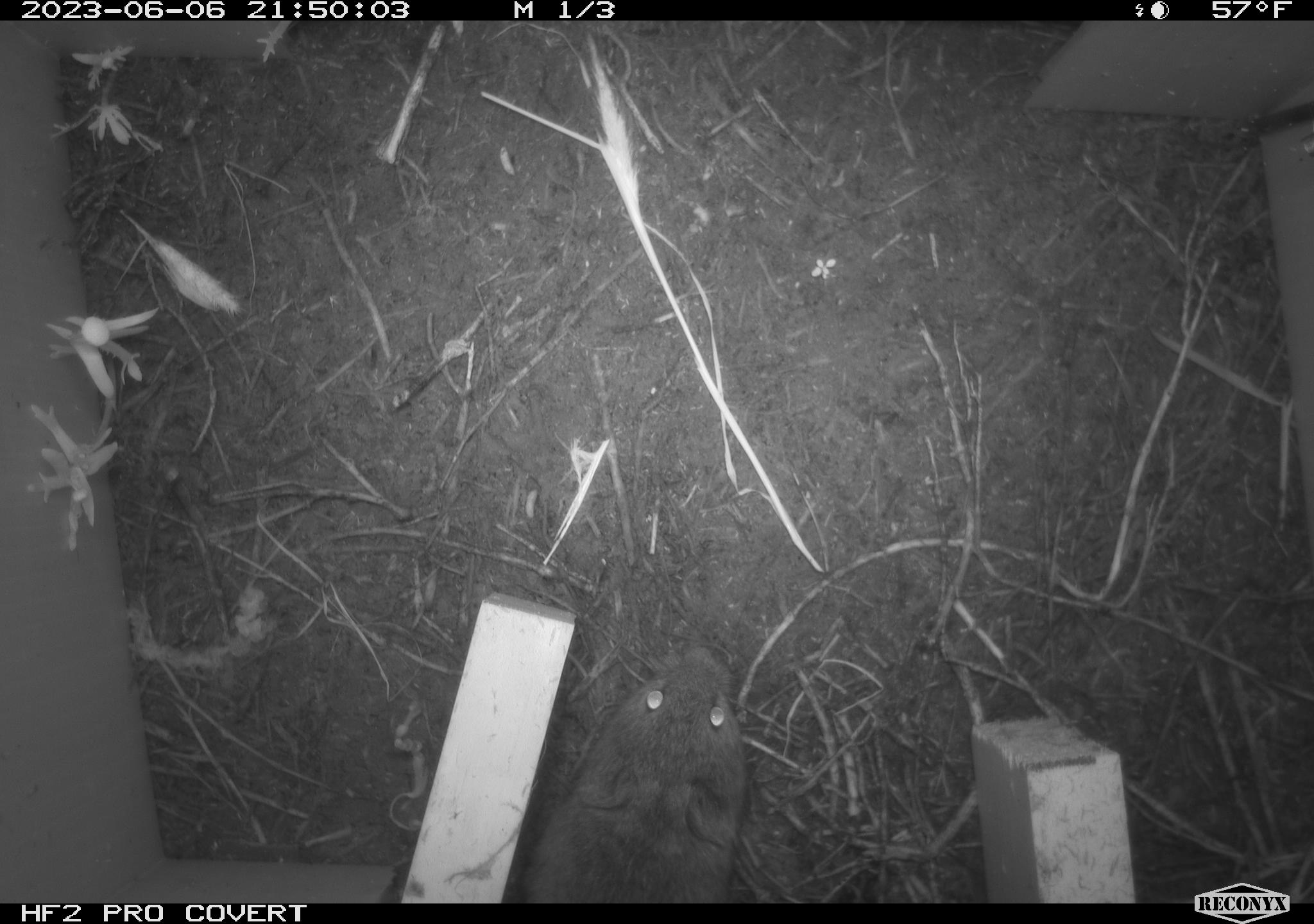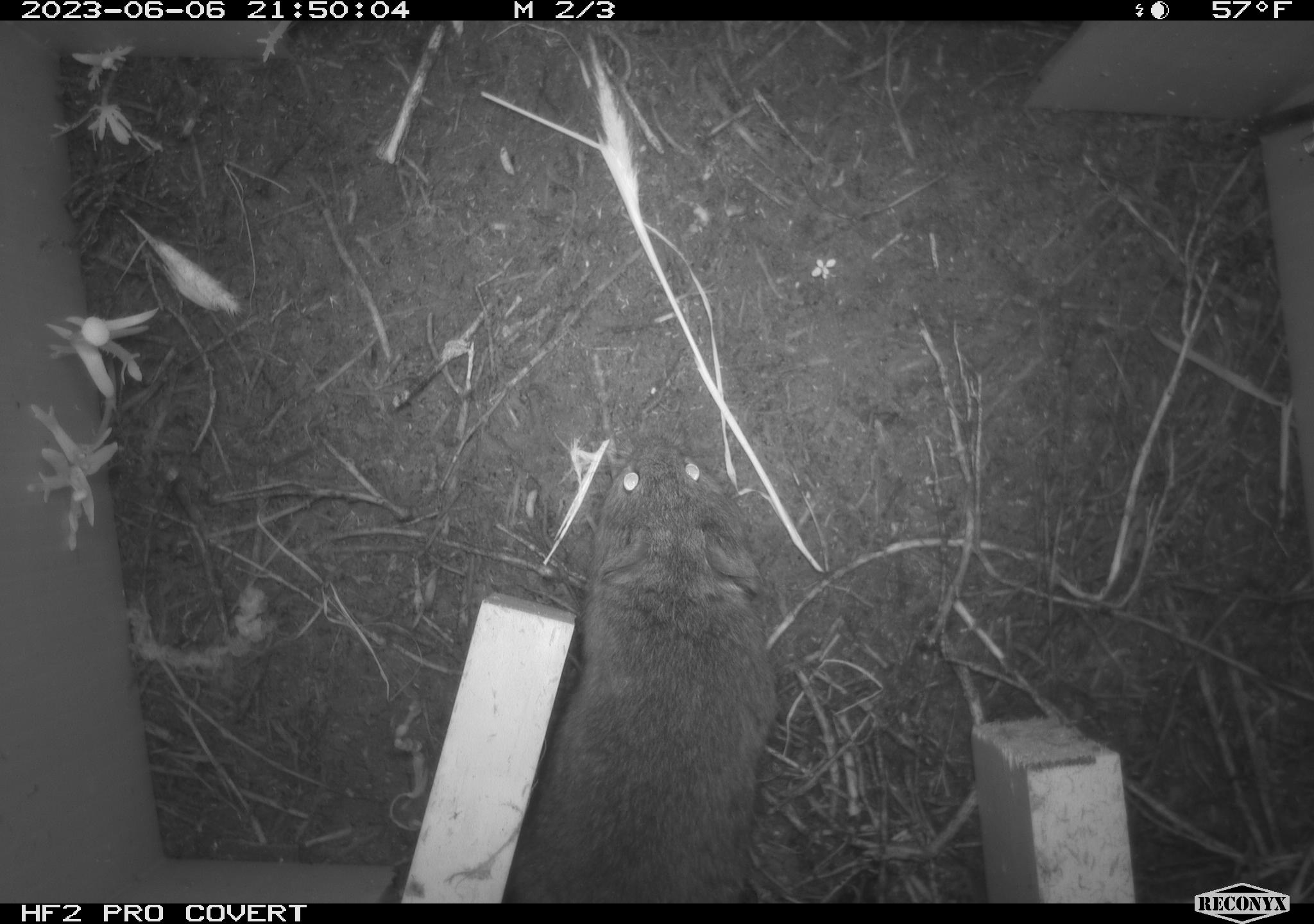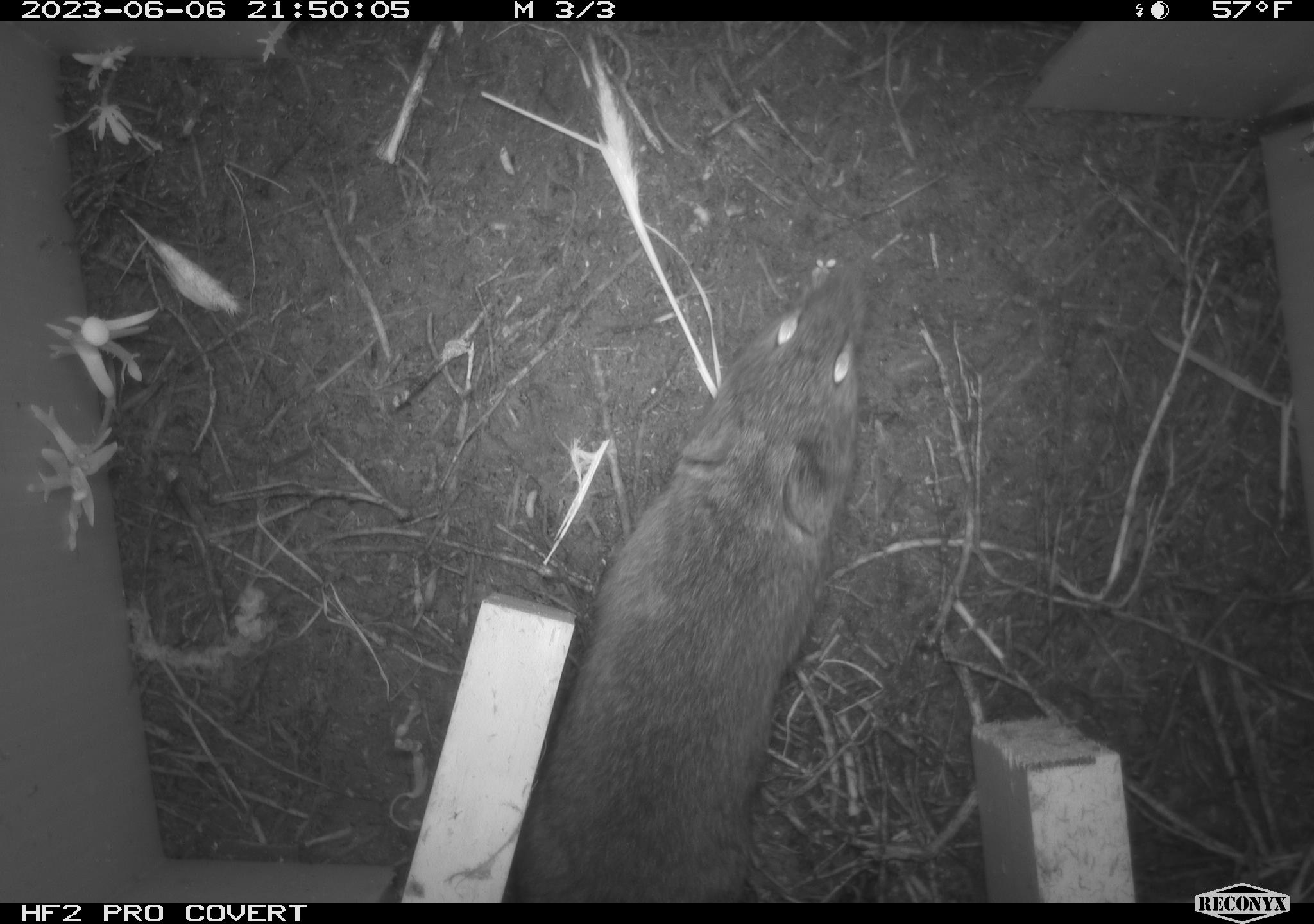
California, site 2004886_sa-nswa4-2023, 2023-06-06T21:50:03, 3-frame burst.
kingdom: Animalia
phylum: Chordata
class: Mammalia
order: Rodentia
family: Cricetidae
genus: Microtus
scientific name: Microtus californicus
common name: california vole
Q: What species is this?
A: California vole (Microtus californicus).